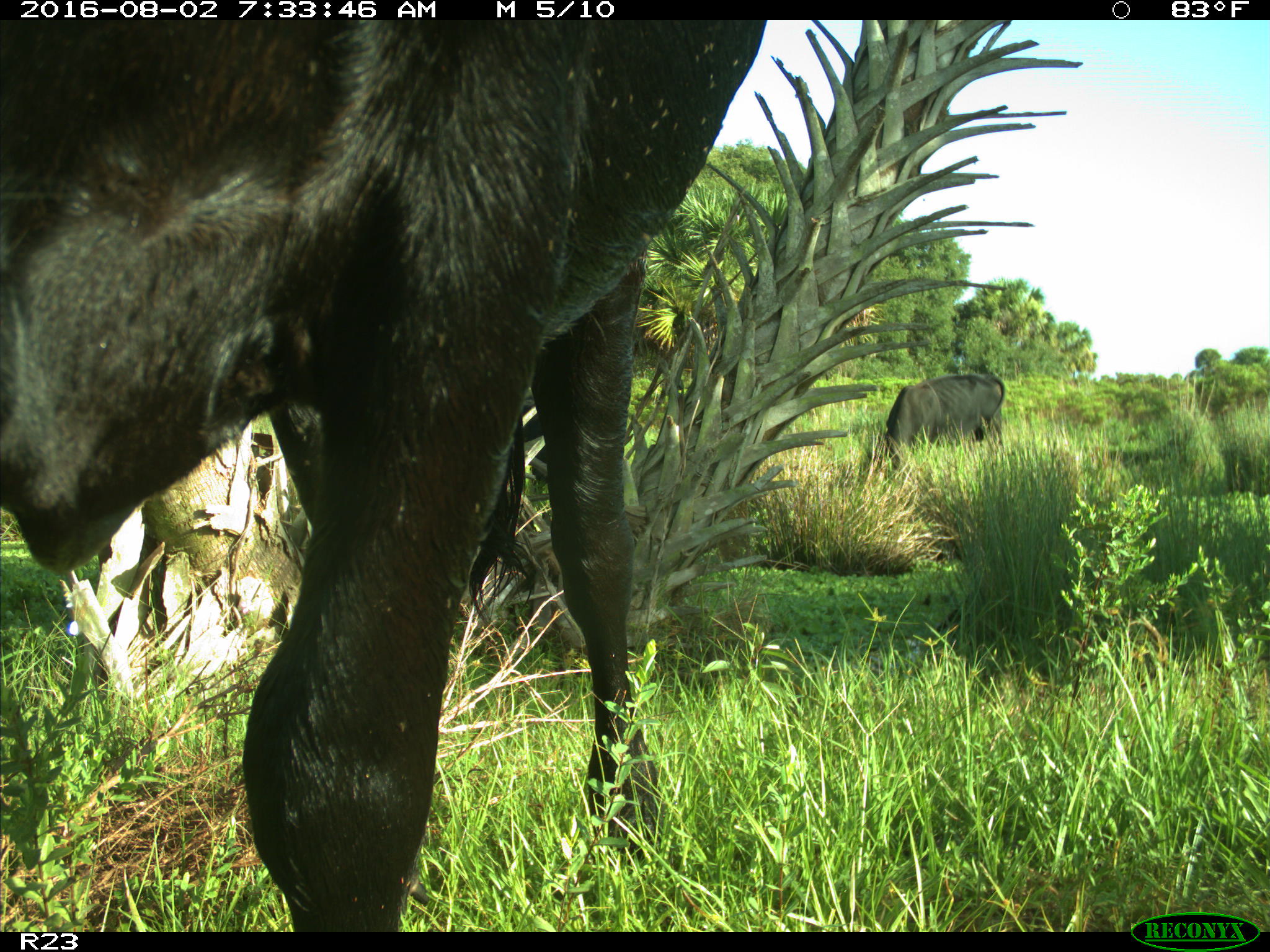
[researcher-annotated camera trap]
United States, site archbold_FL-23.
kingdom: Animalia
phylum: Chordata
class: Mammalia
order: Artiodactyla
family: Bovidae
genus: Bos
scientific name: Bos taurus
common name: domestic cow